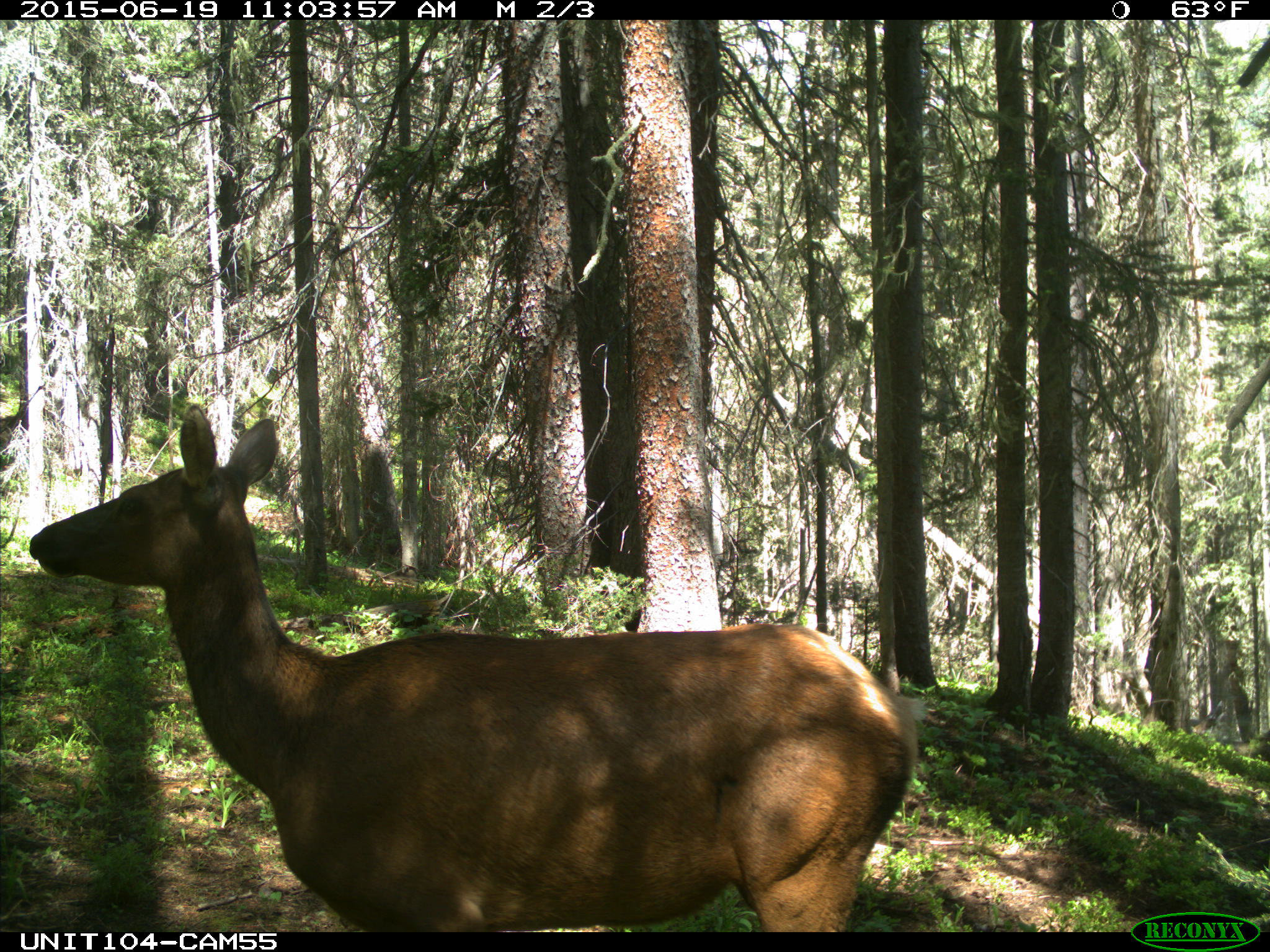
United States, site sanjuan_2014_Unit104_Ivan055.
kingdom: Animalia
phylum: Chordata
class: Mammalia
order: Artiodactyla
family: Cervidae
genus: Cervus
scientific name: Cervus elaphus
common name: red deer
Cervus elaphus (red deer).